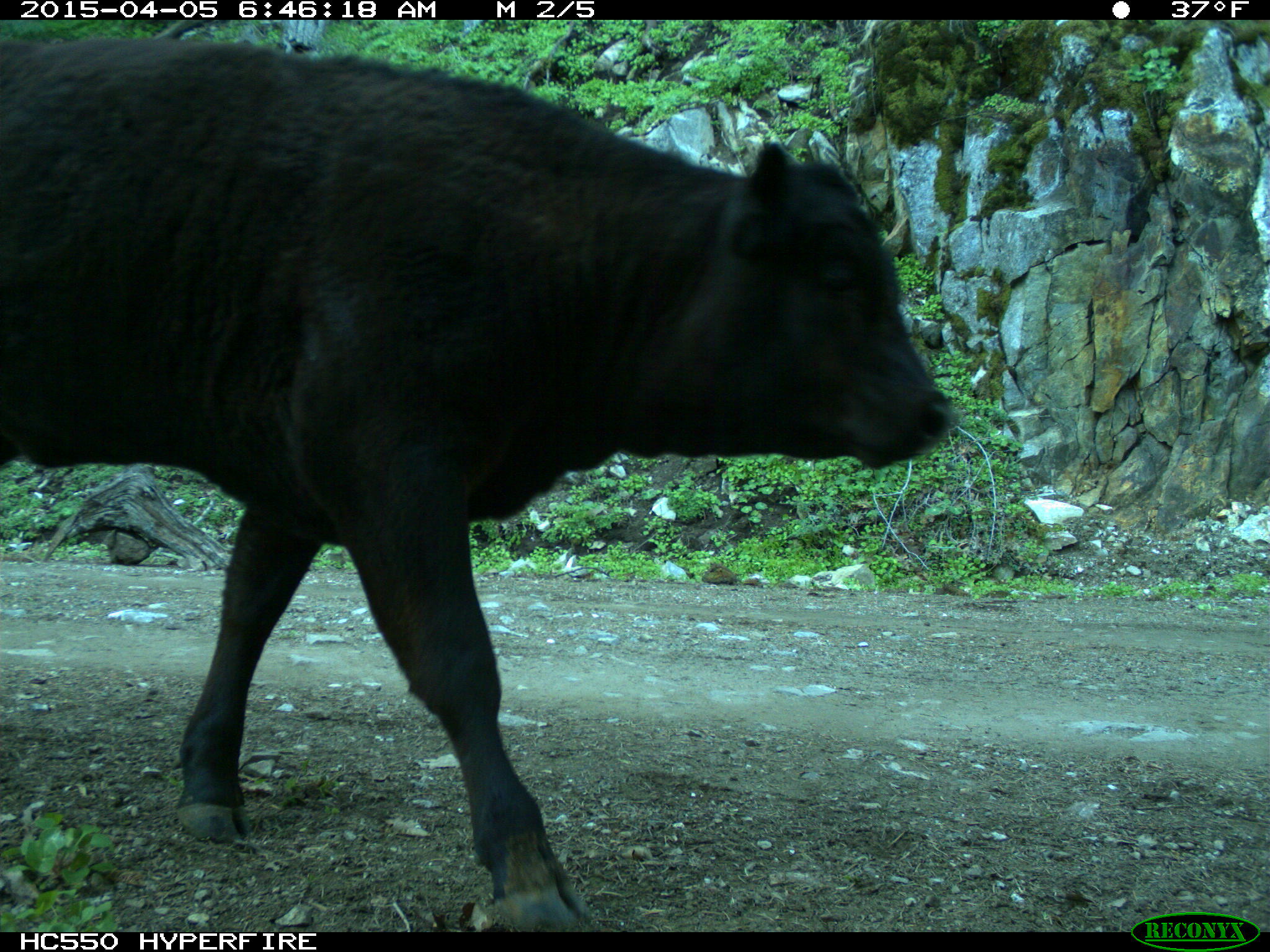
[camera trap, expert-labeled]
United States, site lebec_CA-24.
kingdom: Animalia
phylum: Chordata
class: Mammalia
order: Artiodactyla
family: Bovidae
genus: Bos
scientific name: Bos taurus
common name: domestic cow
Bos taurus (domestic cow).